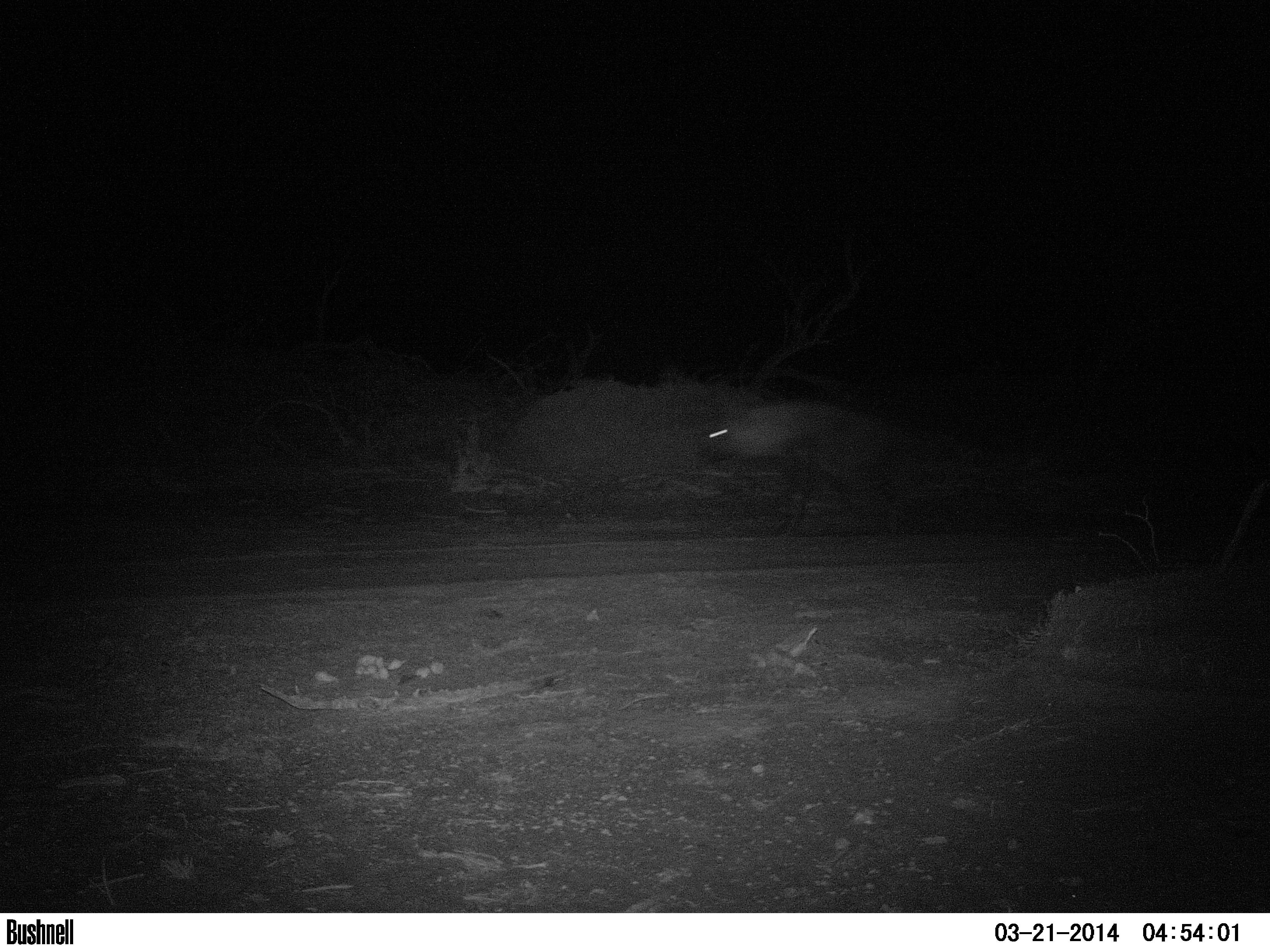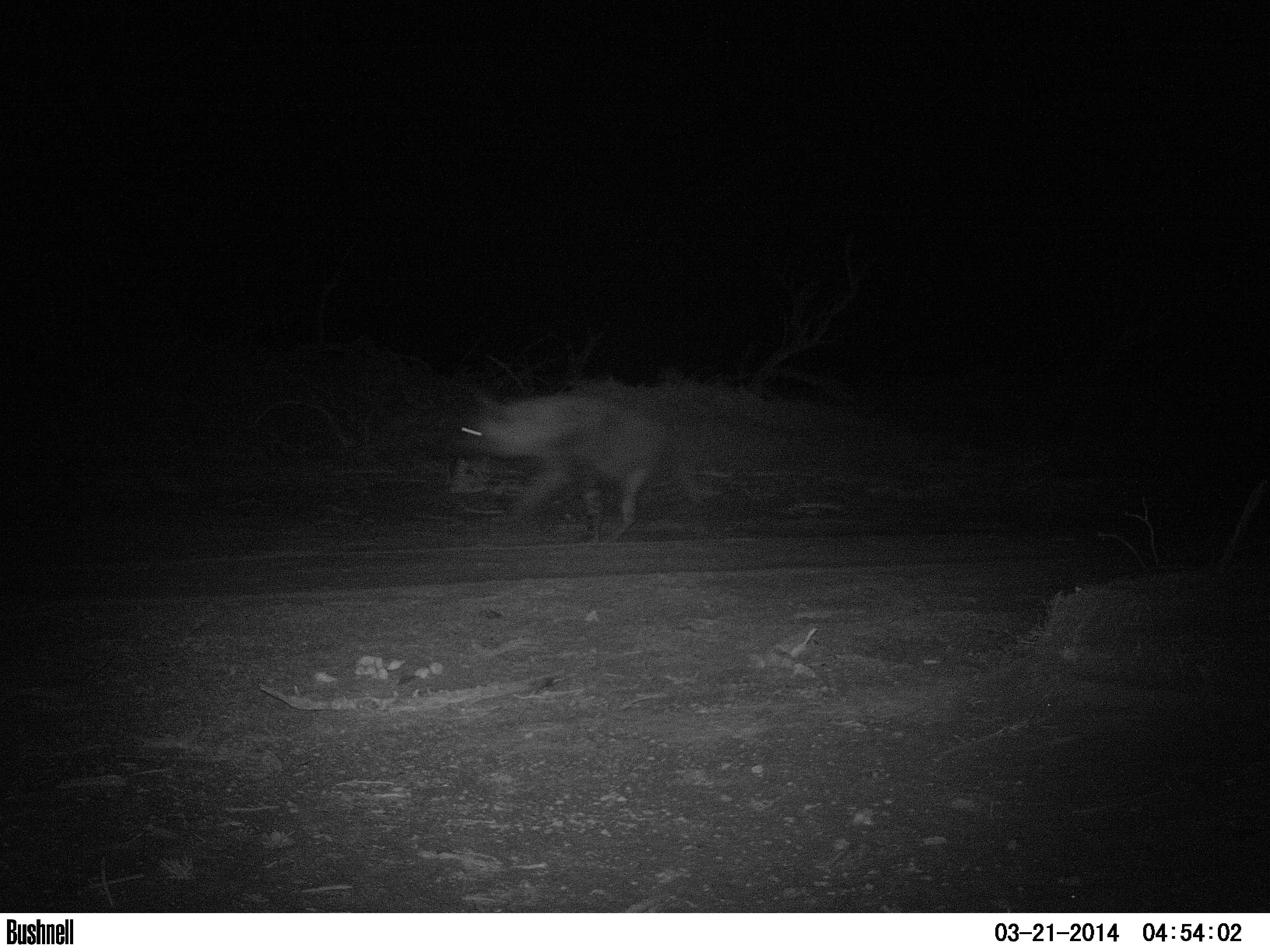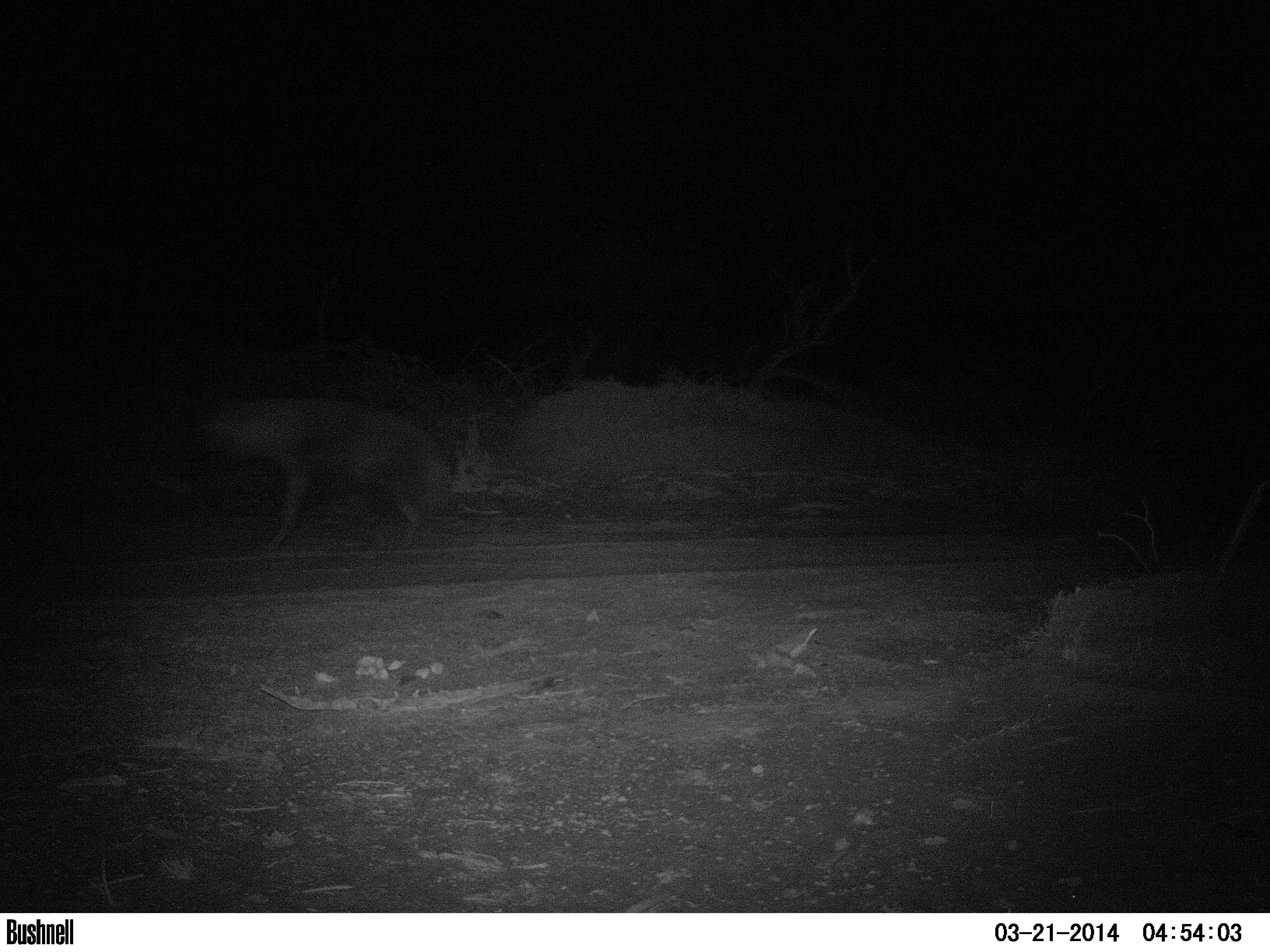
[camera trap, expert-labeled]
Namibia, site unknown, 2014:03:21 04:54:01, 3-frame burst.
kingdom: Animalia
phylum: Chordata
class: Mammalia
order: Carnivora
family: Hyaenidae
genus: Parahyaena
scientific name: Parahyaena brunnea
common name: brown hyena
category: hyaena brunnea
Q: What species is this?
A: Hyaena brunnea (brown hyena) (Parahyaena brunnea).